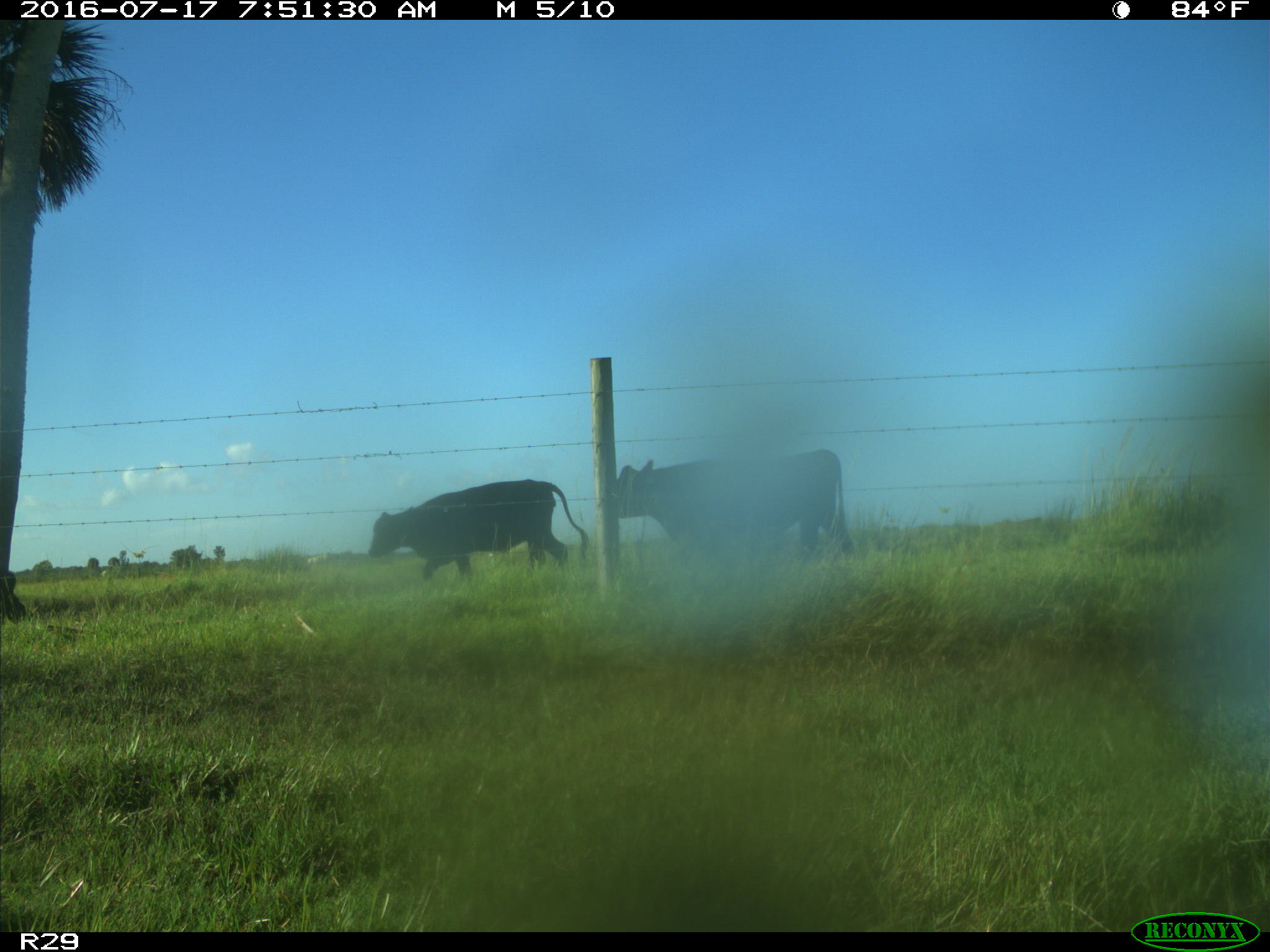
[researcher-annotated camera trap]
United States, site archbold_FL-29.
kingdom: Animalia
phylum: Chordata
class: Mammalia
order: Artiodactyla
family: Bovidae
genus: Bos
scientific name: Bos taurus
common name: domestic cow